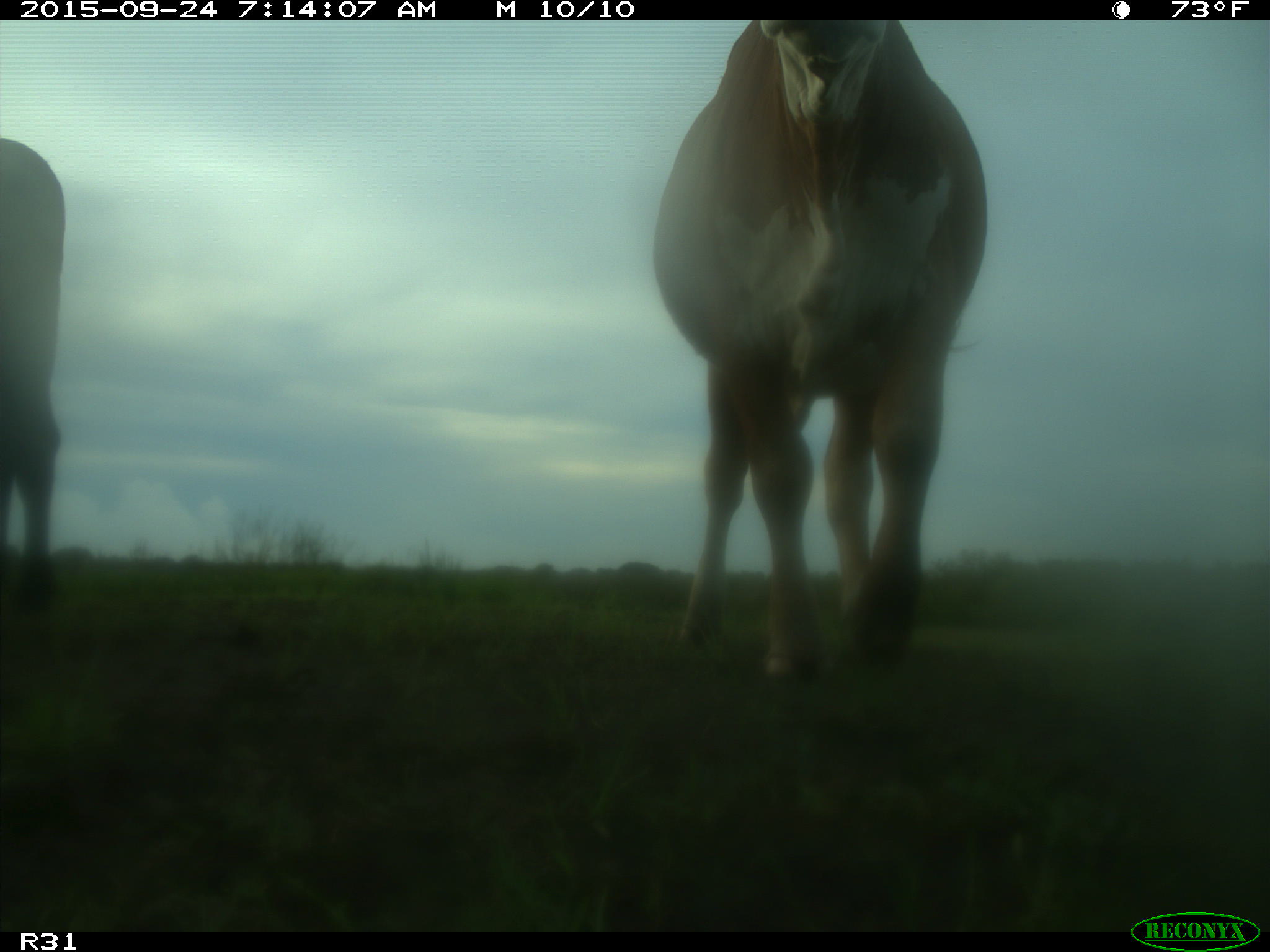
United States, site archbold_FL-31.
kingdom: Animalia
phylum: Chordata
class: Mammalia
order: Artiodactyla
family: Bovidae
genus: Bos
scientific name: Bos taurus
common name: domestic cow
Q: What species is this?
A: Bos taurus (domestic cow).